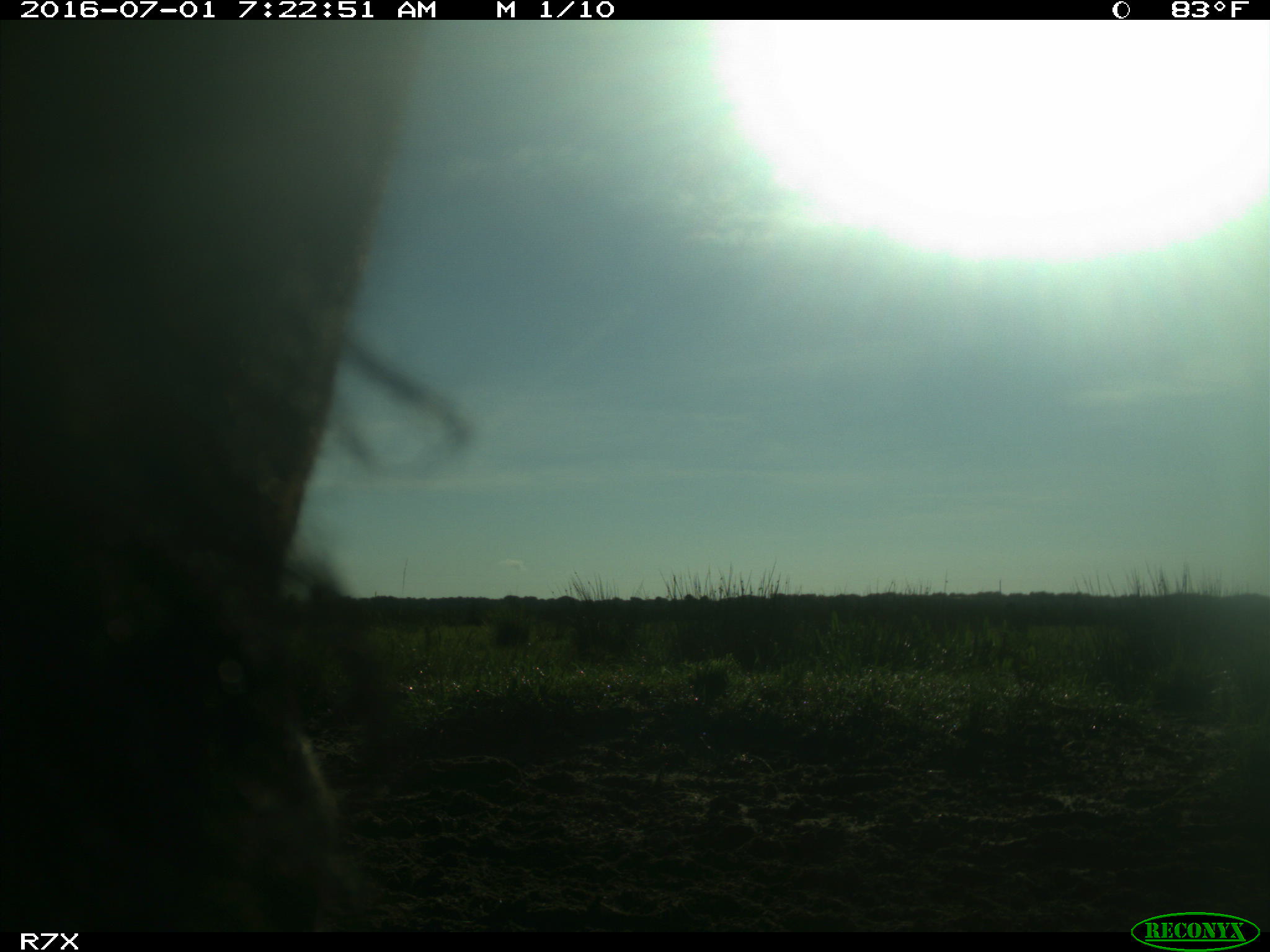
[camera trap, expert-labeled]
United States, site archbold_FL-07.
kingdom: Animalia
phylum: Chordata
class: Mammalia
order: Artiodactyla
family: Bovidae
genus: Bos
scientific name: Bos taurus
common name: domestic cow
Bos taurus (domestic cow).